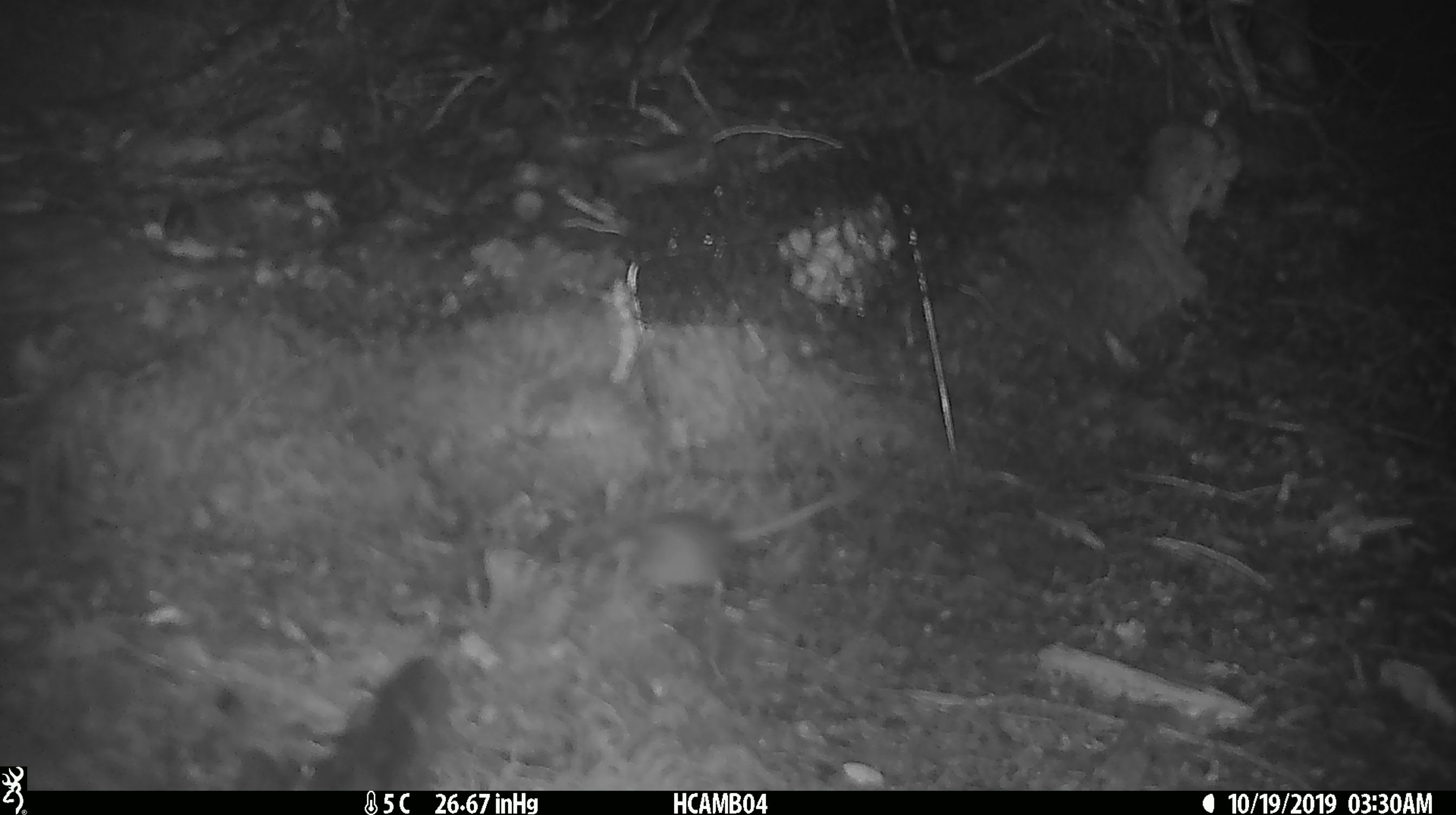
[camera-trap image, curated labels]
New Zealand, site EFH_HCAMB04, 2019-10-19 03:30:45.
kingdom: Animalia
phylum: Chordata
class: Mammalia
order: Rodentia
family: Muridae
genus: Mus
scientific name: Mus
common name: mouse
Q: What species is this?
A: Mouse (Mus).